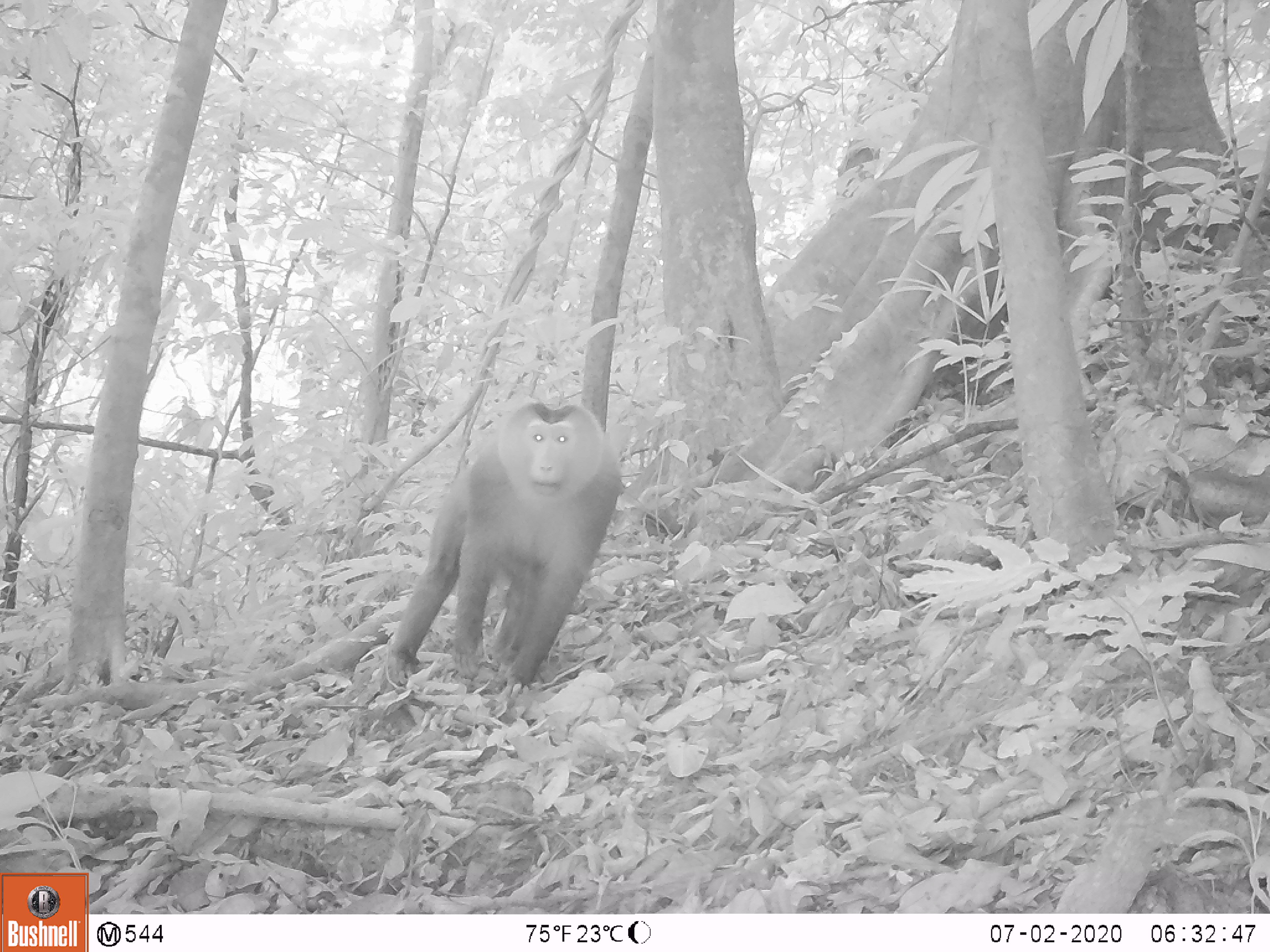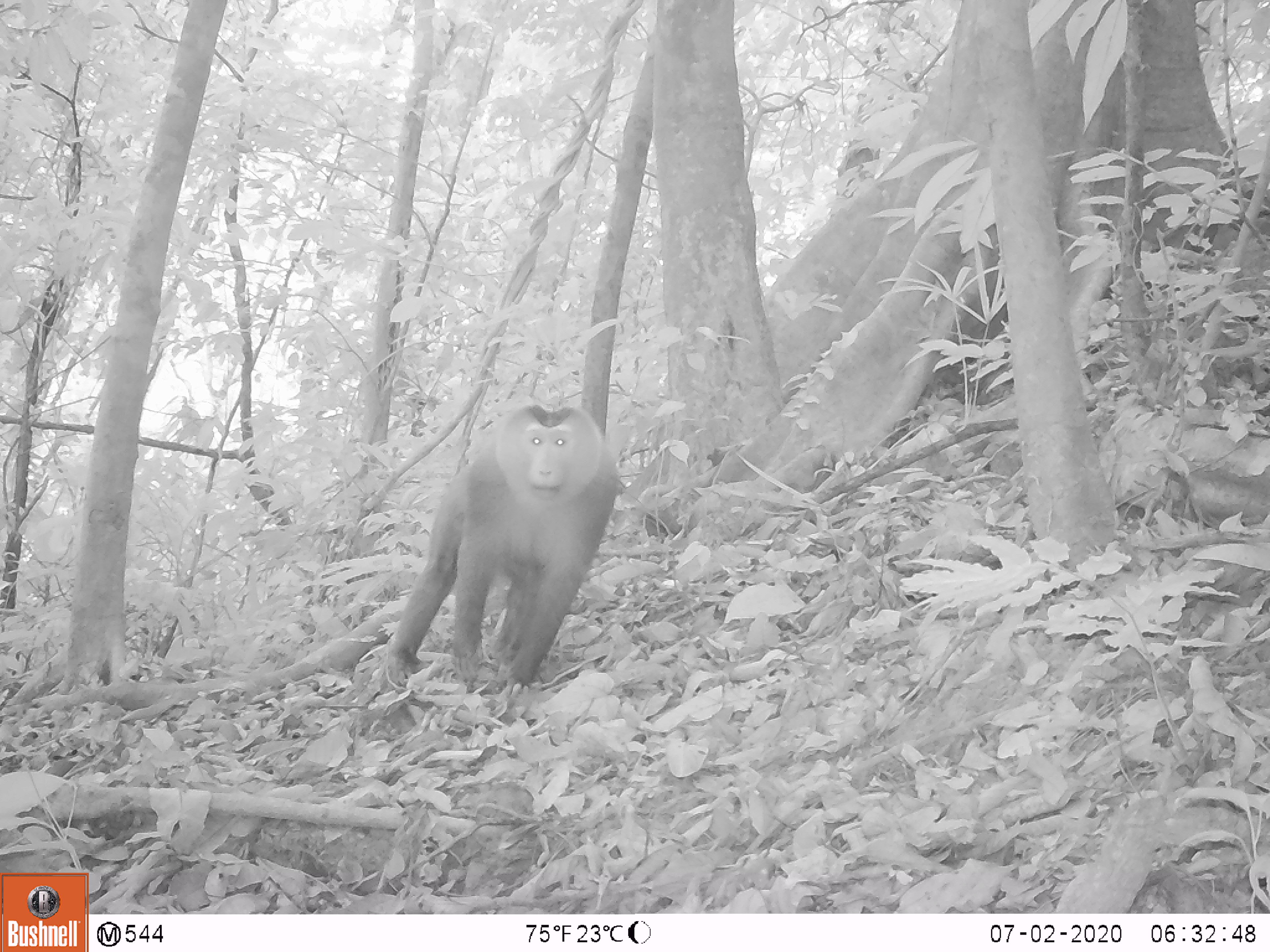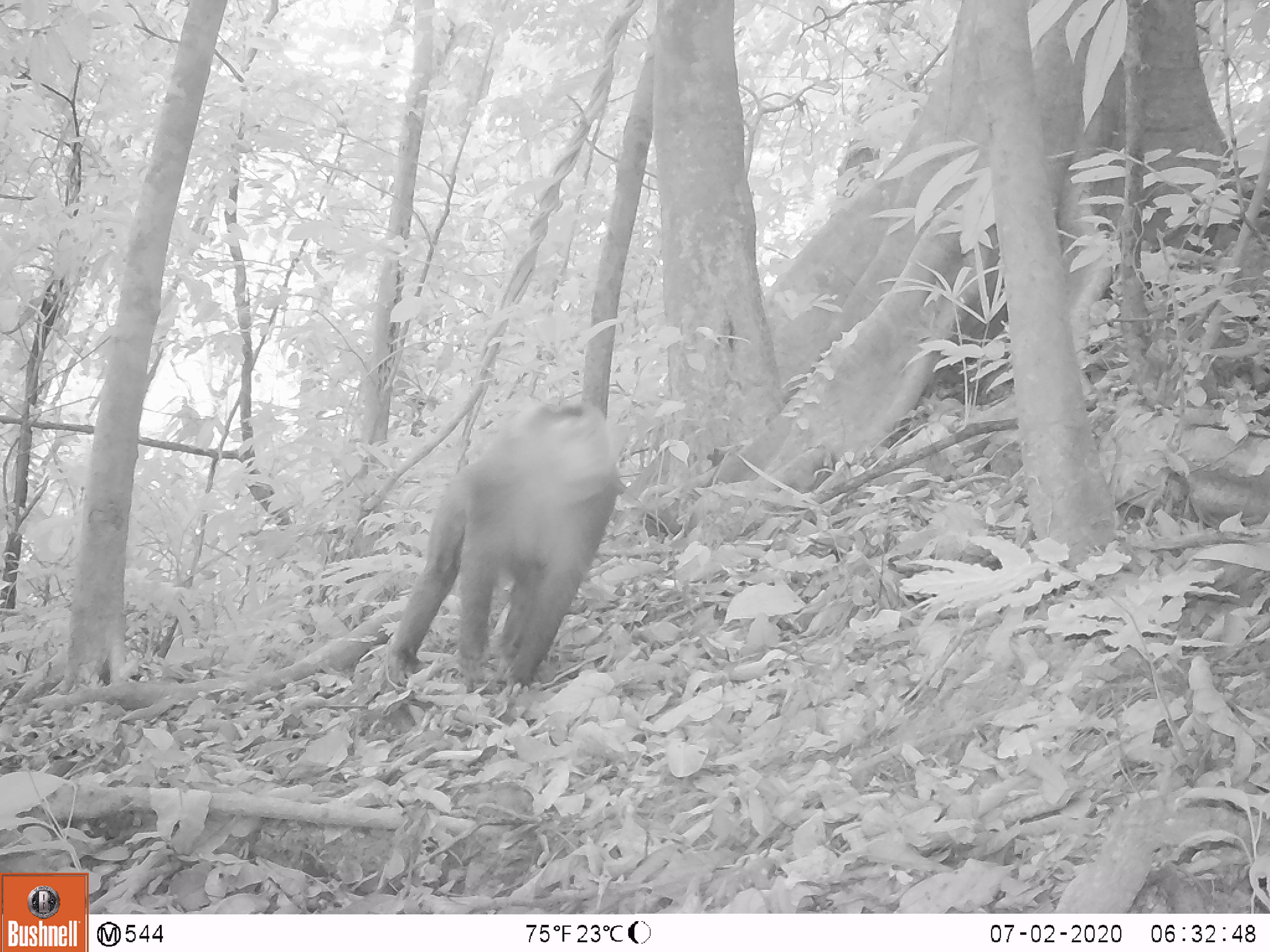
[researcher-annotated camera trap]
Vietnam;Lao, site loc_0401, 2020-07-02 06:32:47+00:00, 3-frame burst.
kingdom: Animalia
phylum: Chordata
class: Mammalia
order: Primates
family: Cercopithecidae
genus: Macaca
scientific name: Macaca nemestrina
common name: pig-tailed macaque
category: pig tailed macaque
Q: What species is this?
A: Pig tailed macaque (pig-tailed macaque) (Macaca nemestrina).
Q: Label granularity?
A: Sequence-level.